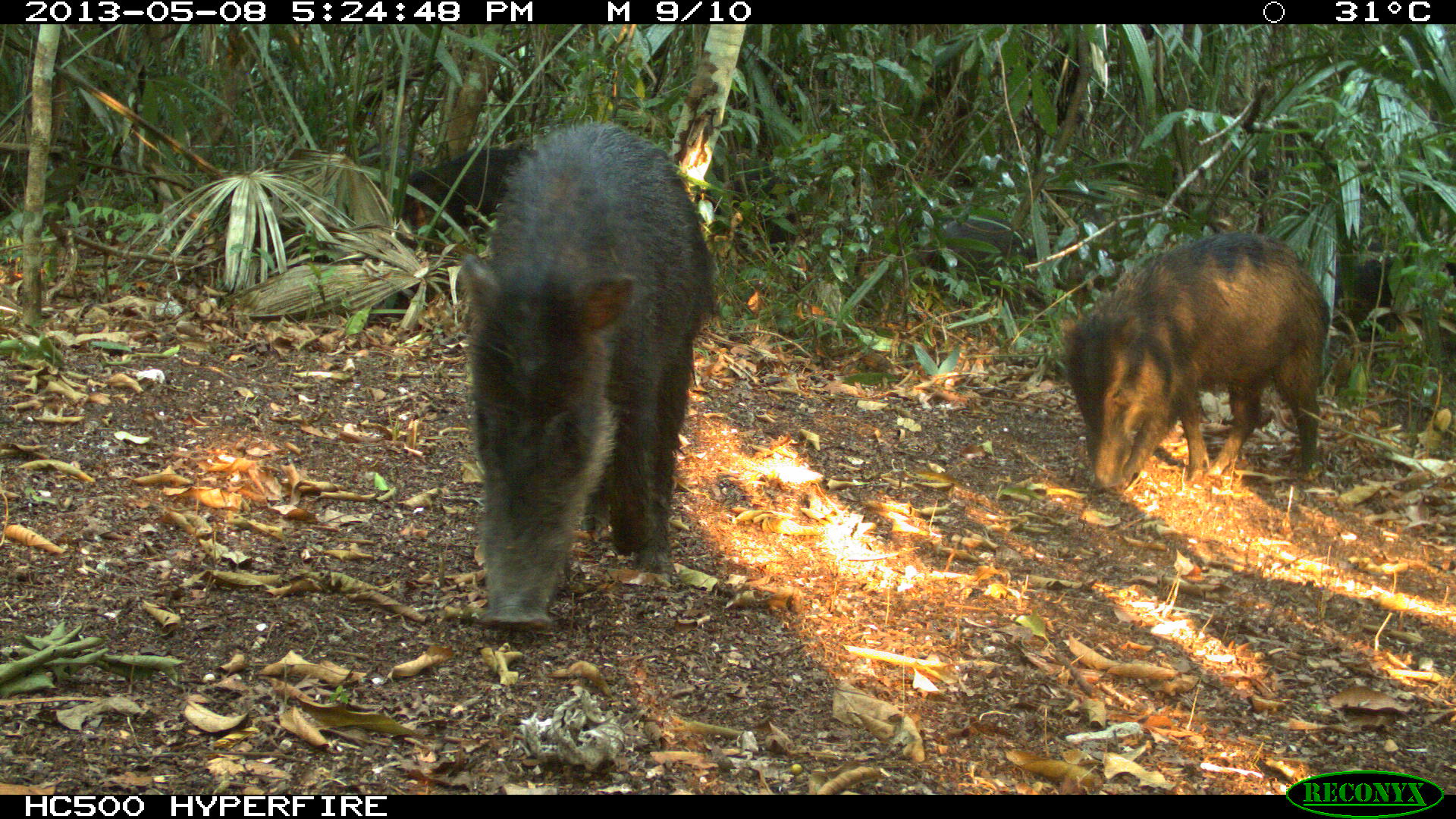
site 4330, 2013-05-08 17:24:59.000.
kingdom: Animalia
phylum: Chordata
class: Mammalia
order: Artiodactyla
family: Tayassuidae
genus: Tayassu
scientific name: Tayassu pecari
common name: white-lipped peccary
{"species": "Tayassu pecari (white-lipped peccary)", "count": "4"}